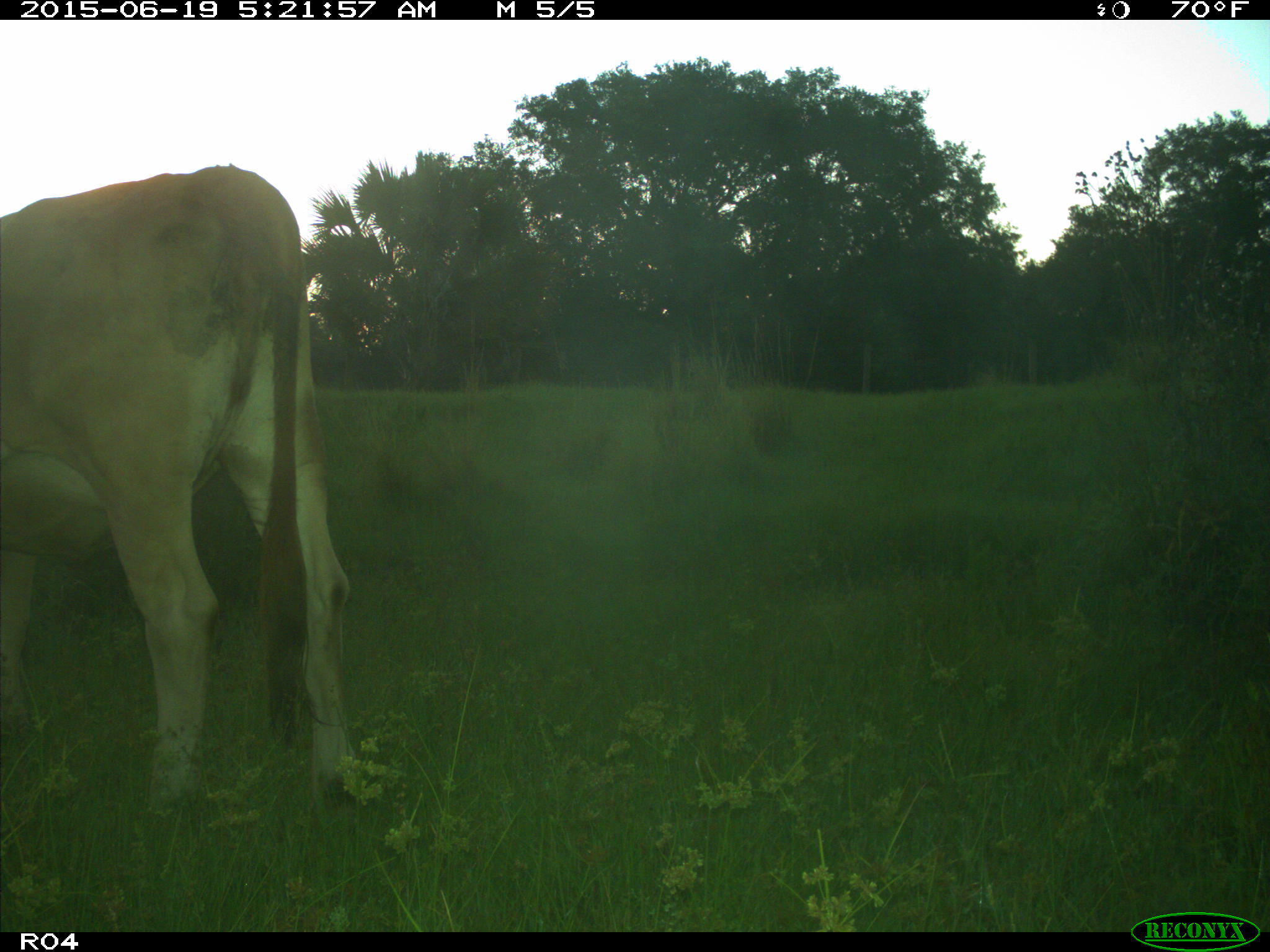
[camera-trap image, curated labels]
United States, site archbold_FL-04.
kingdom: Animalia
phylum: Chordata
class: Mammalia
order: Artiodactyla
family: Bovidae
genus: Bos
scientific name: Bos taurus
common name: domestic cow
Bos taurus (domestic cow).